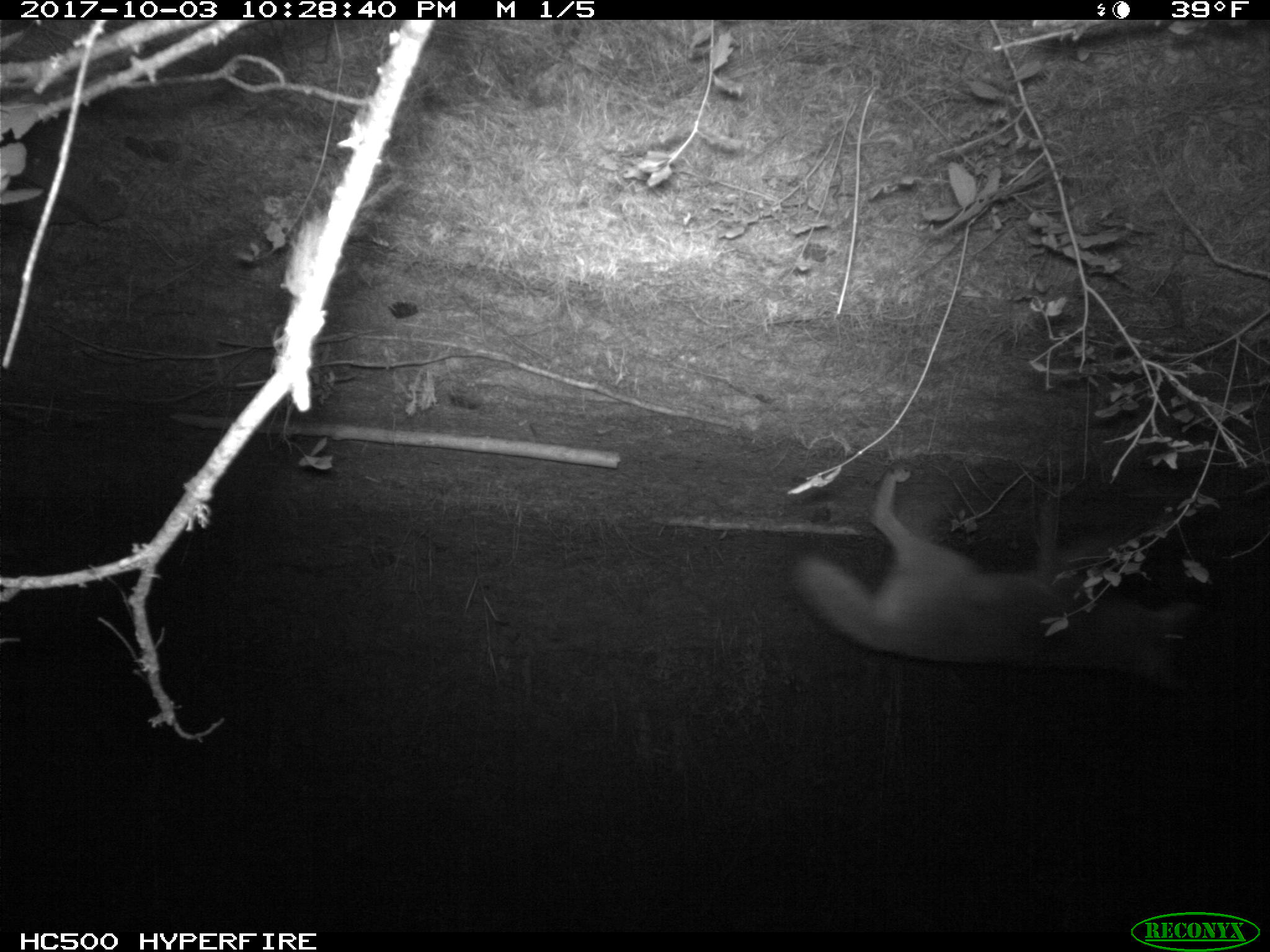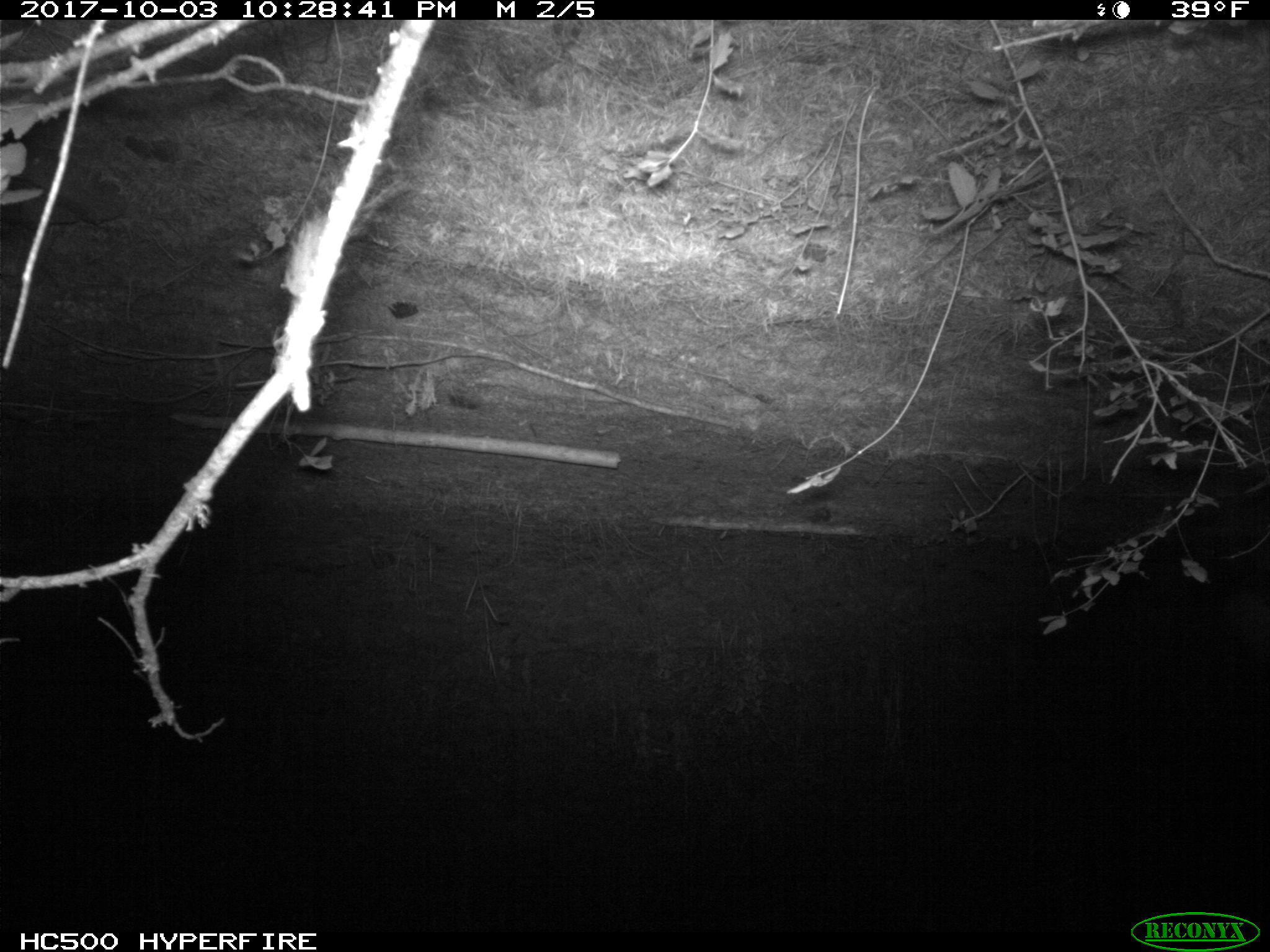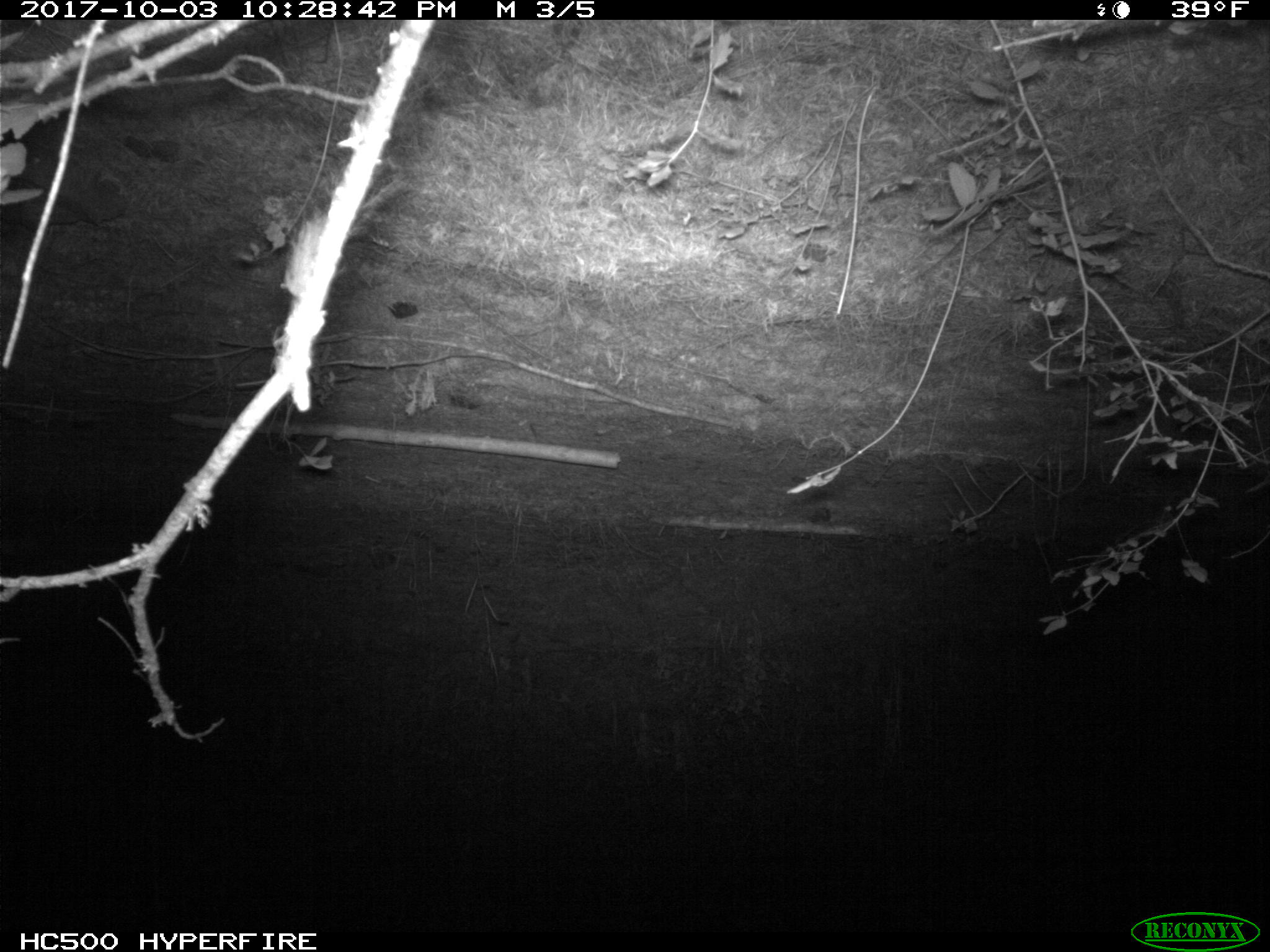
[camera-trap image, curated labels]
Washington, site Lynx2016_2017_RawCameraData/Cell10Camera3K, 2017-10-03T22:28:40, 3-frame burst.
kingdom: Animalia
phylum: Chordata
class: Mammalia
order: Carnivora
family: Canidae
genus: Canis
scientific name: Canis latrans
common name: coyote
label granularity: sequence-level